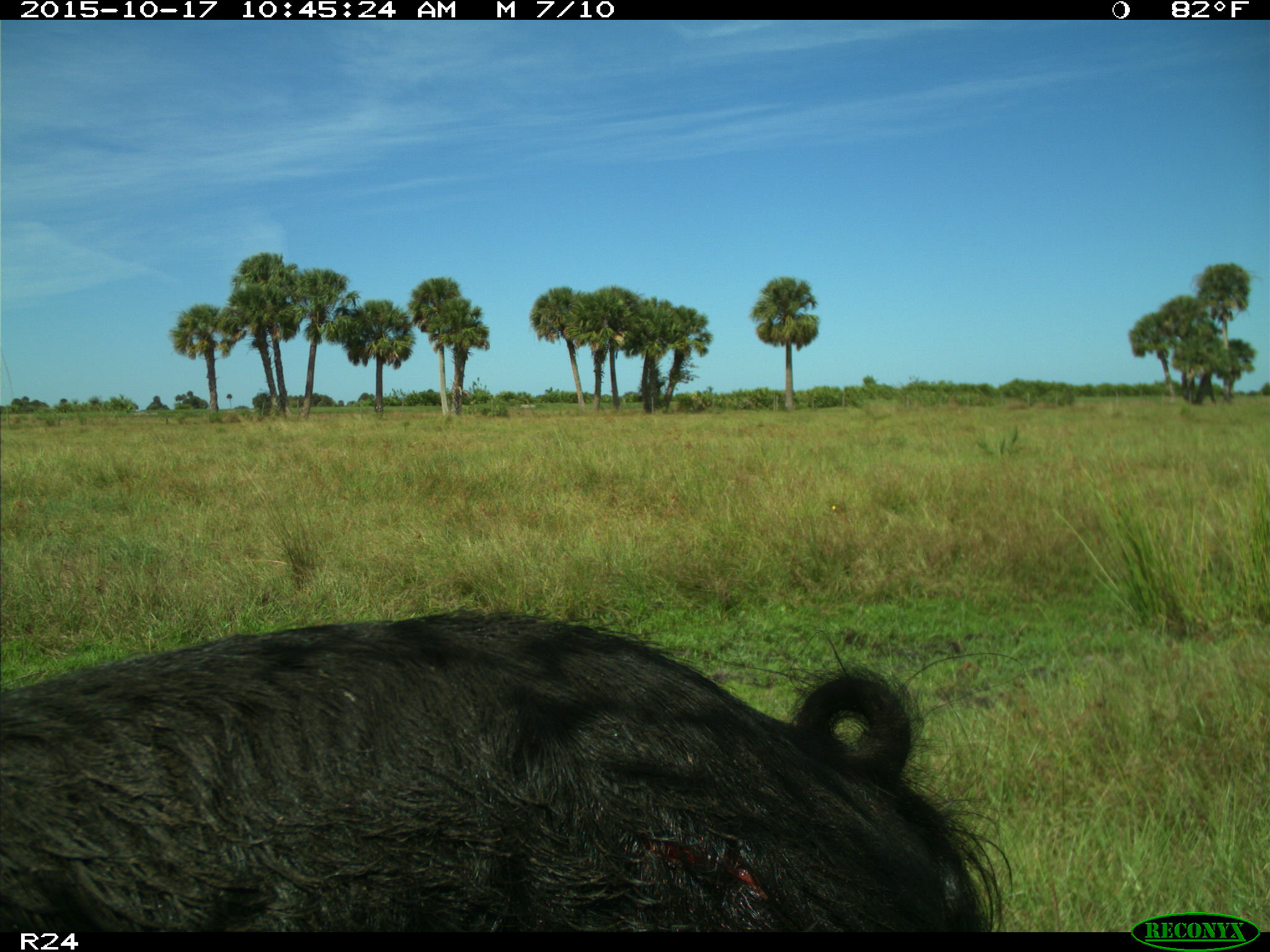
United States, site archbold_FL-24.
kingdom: Animalia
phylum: Chordata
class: Mammalia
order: Artiodactyla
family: Suidae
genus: Sus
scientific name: Sus scrofa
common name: wild boar